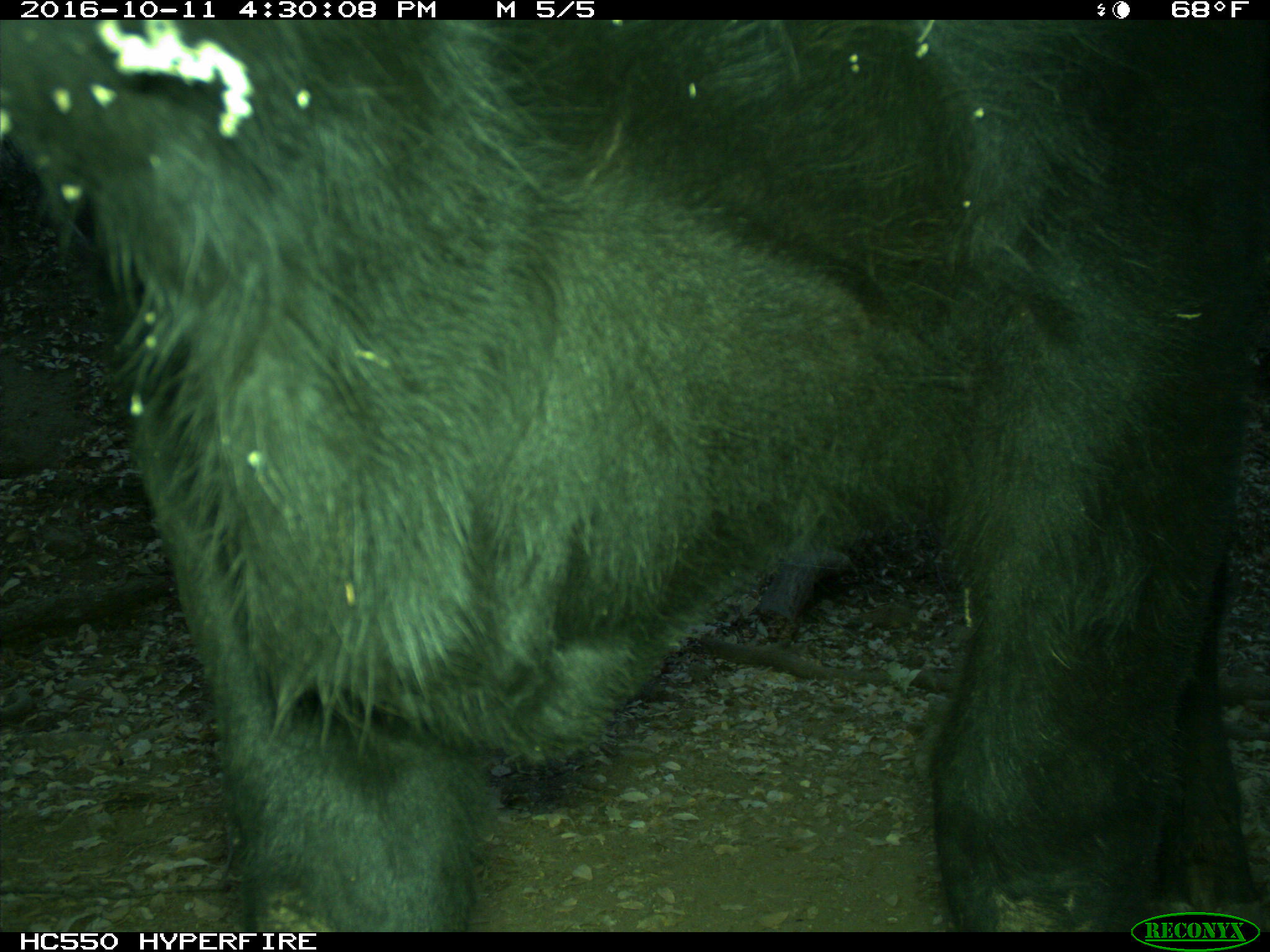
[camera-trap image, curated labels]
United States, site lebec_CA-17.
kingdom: Animalia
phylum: Chordata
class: Mammalia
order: Artiodactyla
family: Bovidae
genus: Bos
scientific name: Bos taurus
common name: domestic cow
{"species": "Bos taurus (domestic cow)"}